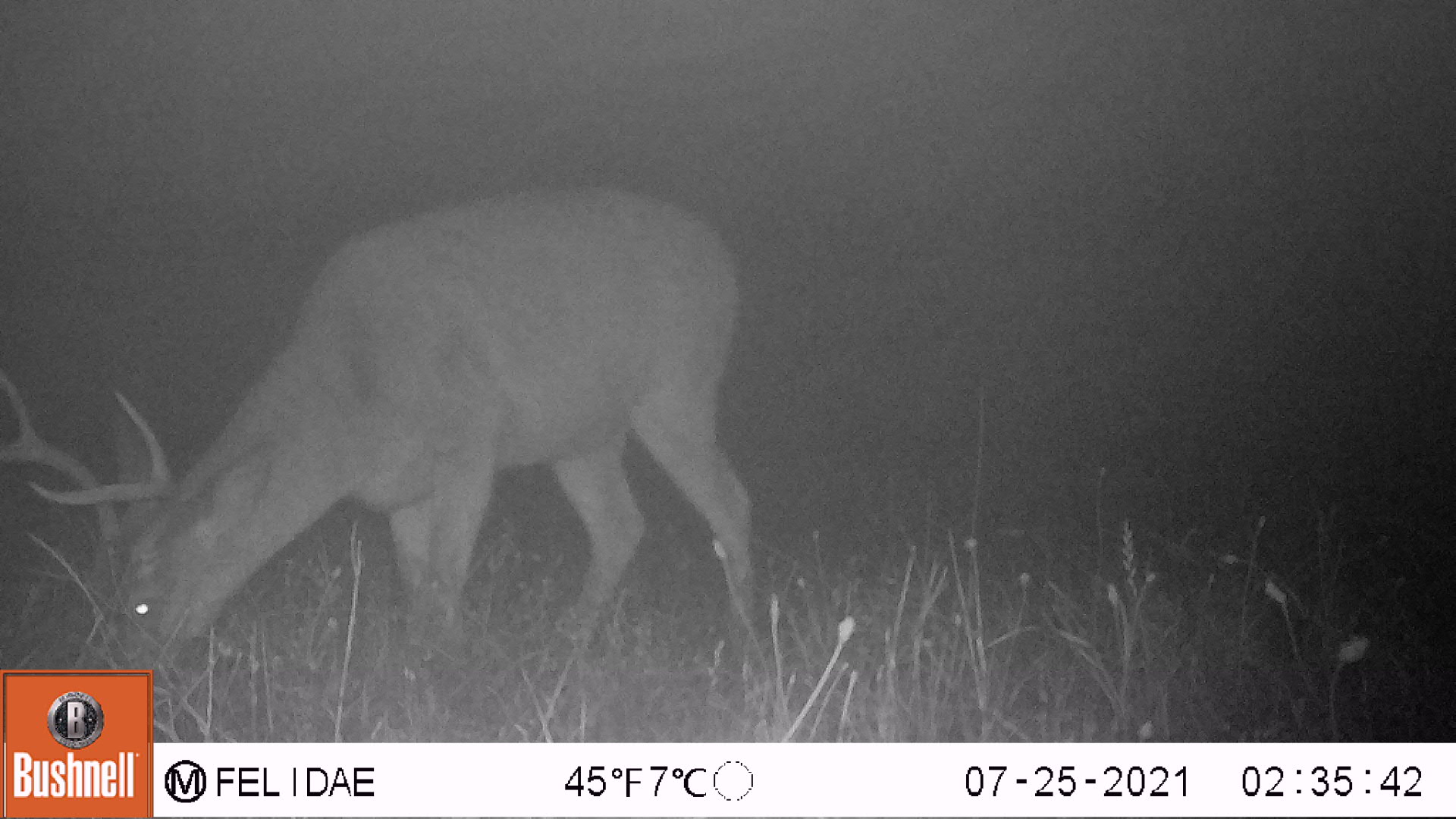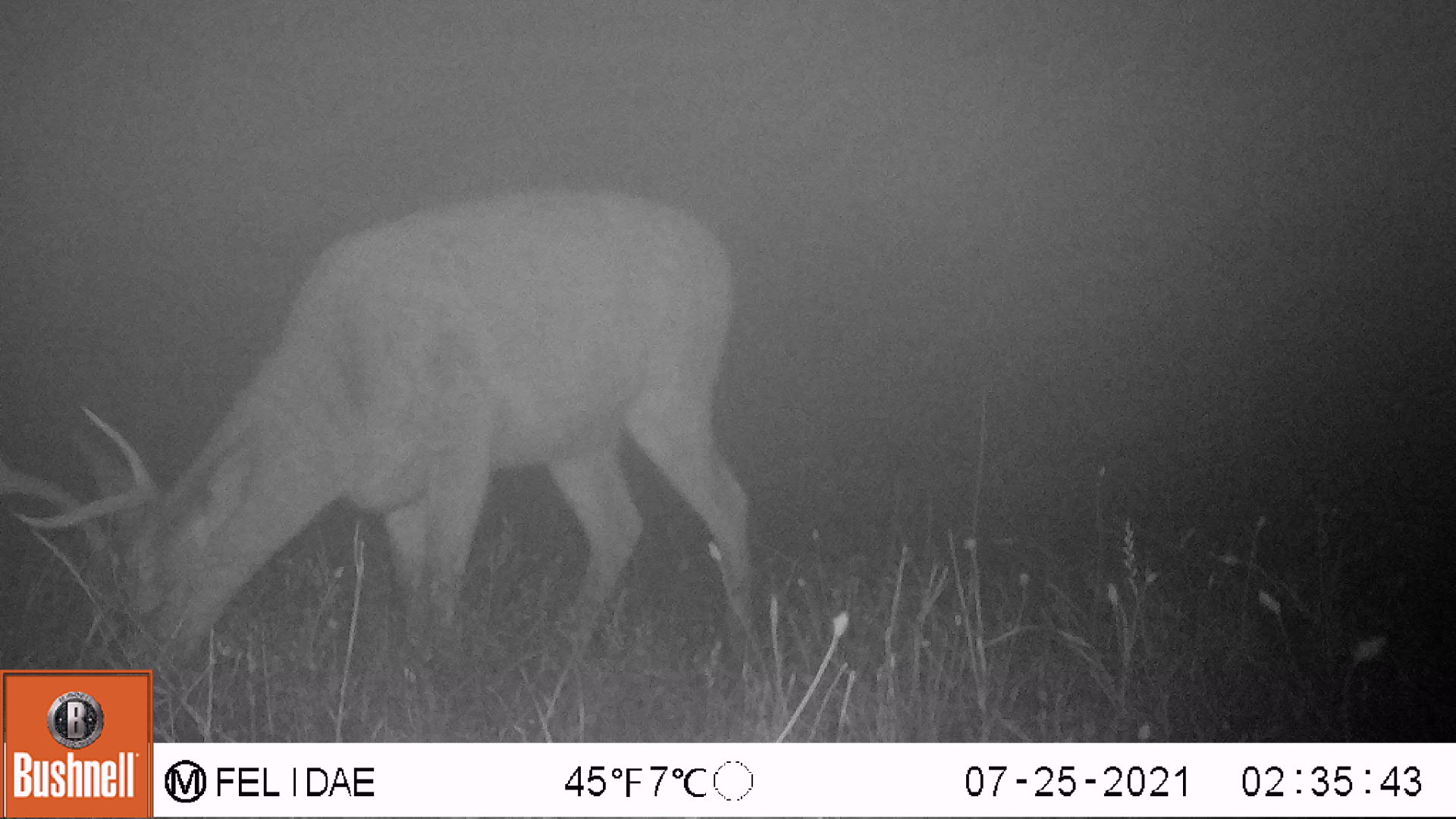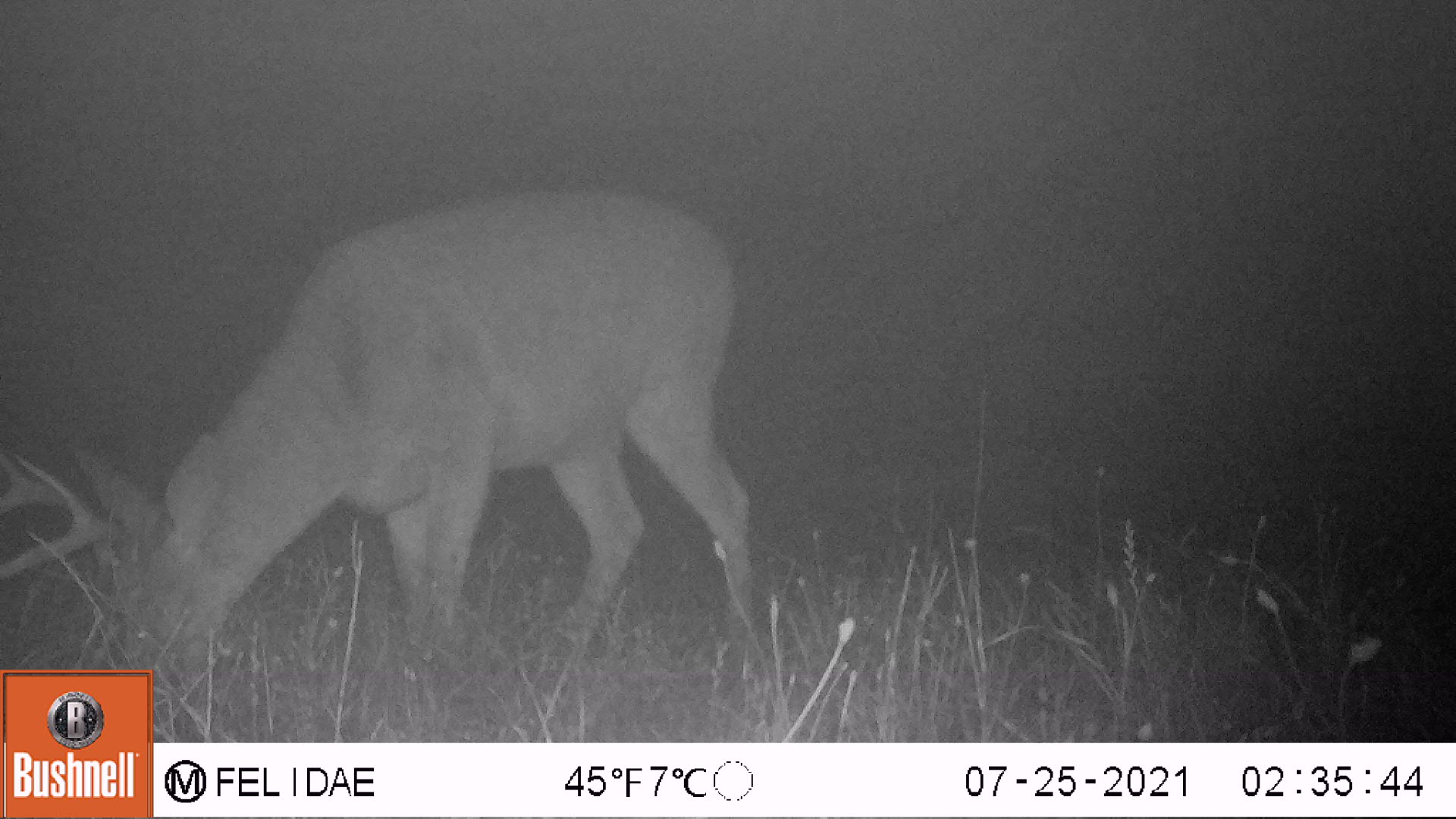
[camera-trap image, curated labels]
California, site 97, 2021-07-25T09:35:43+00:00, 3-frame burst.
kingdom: Animalia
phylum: Chordata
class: Mammalia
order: Artiodactyla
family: Cervidae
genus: Odocoileus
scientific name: Odocoileus hemionus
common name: mule deer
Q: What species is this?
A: Mule deer (Odocoileus hemionus).